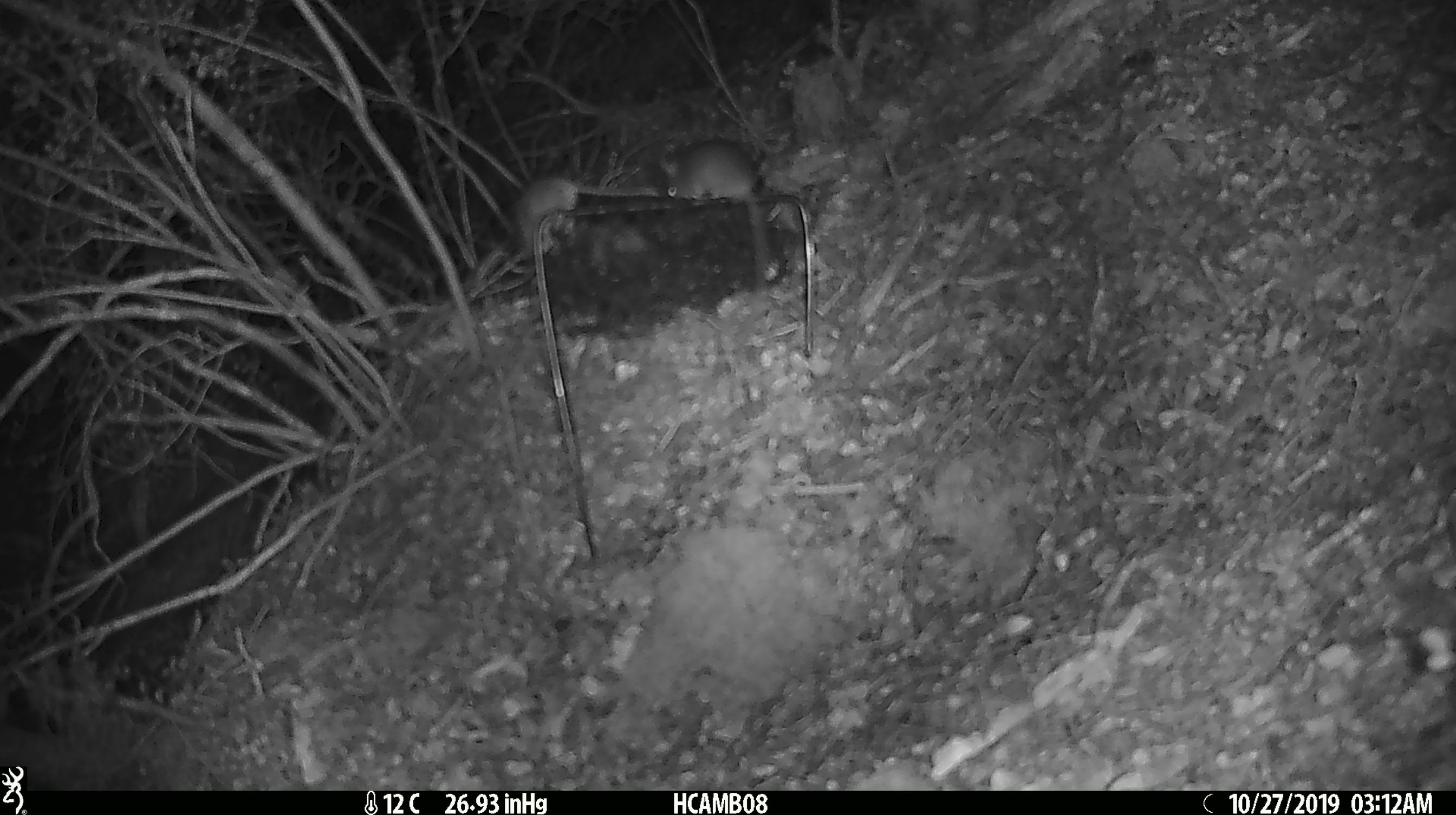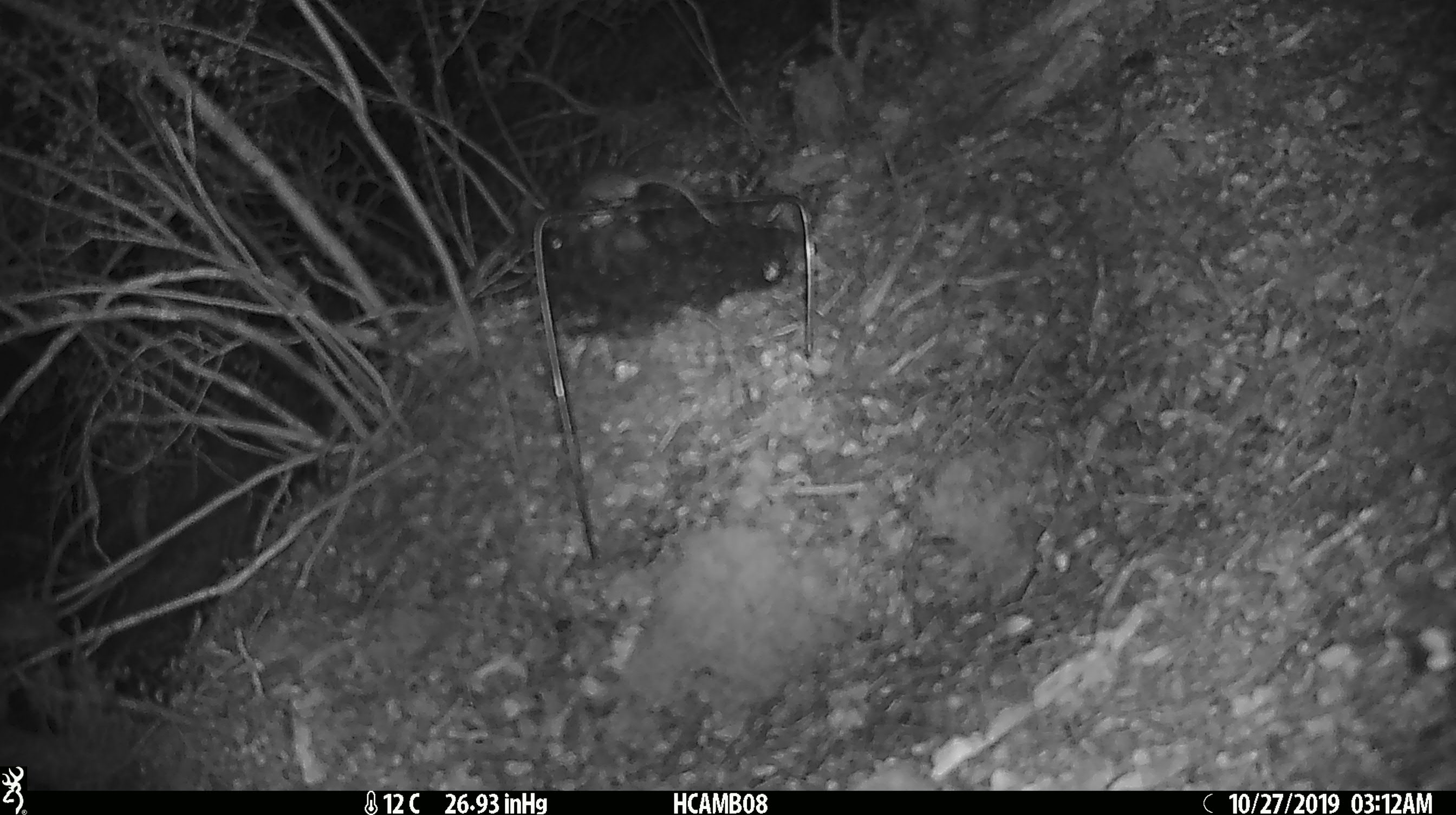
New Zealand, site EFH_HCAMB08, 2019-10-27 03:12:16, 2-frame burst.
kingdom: Animalia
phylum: Chordata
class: Mammalia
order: Rodentia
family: Muridae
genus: Mus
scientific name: Mus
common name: mouse